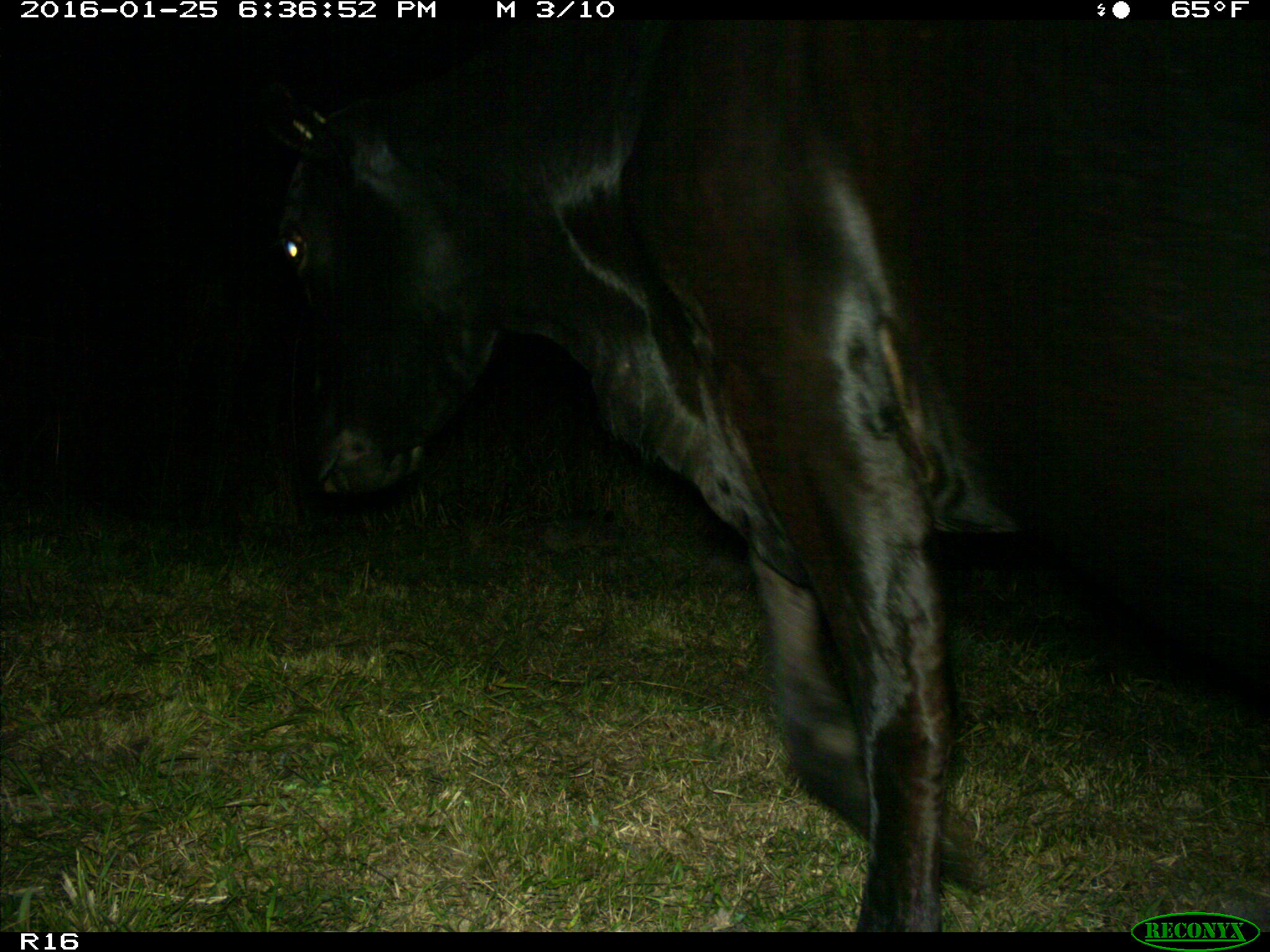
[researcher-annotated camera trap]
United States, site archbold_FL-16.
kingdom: Animalia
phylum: Chordata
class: Mammalia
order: Artiodactyla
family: Bovidae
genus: Bos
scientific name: Bos taurus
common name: domestic cow